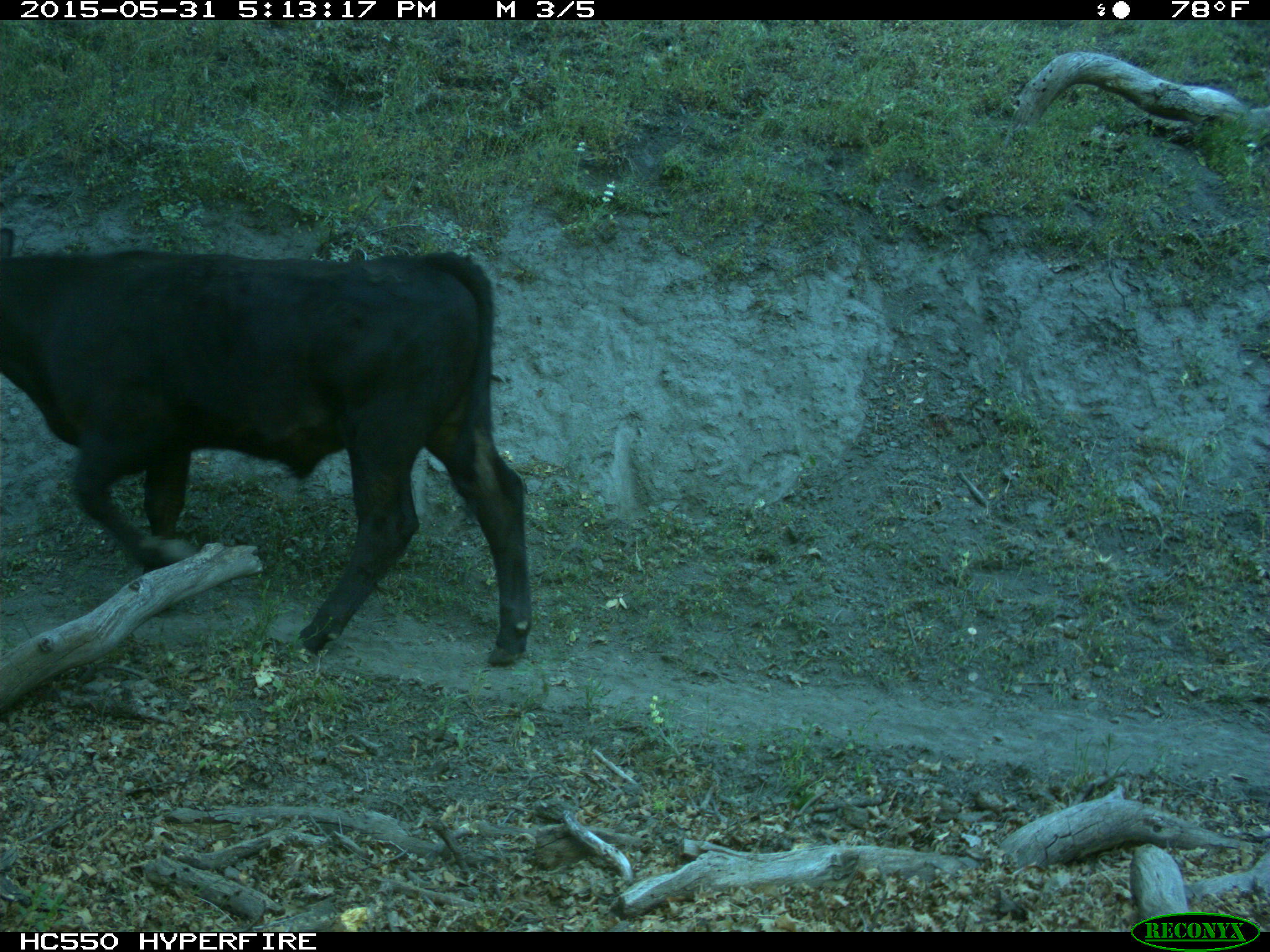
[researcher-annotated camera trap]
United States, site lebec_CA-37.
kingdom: Animalia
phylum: Chordata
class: Mammalia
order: Artiodactyla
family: Bovidae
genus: Bos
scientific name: Bos taurus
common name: domestic cow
Bos taurus (domestic cow).